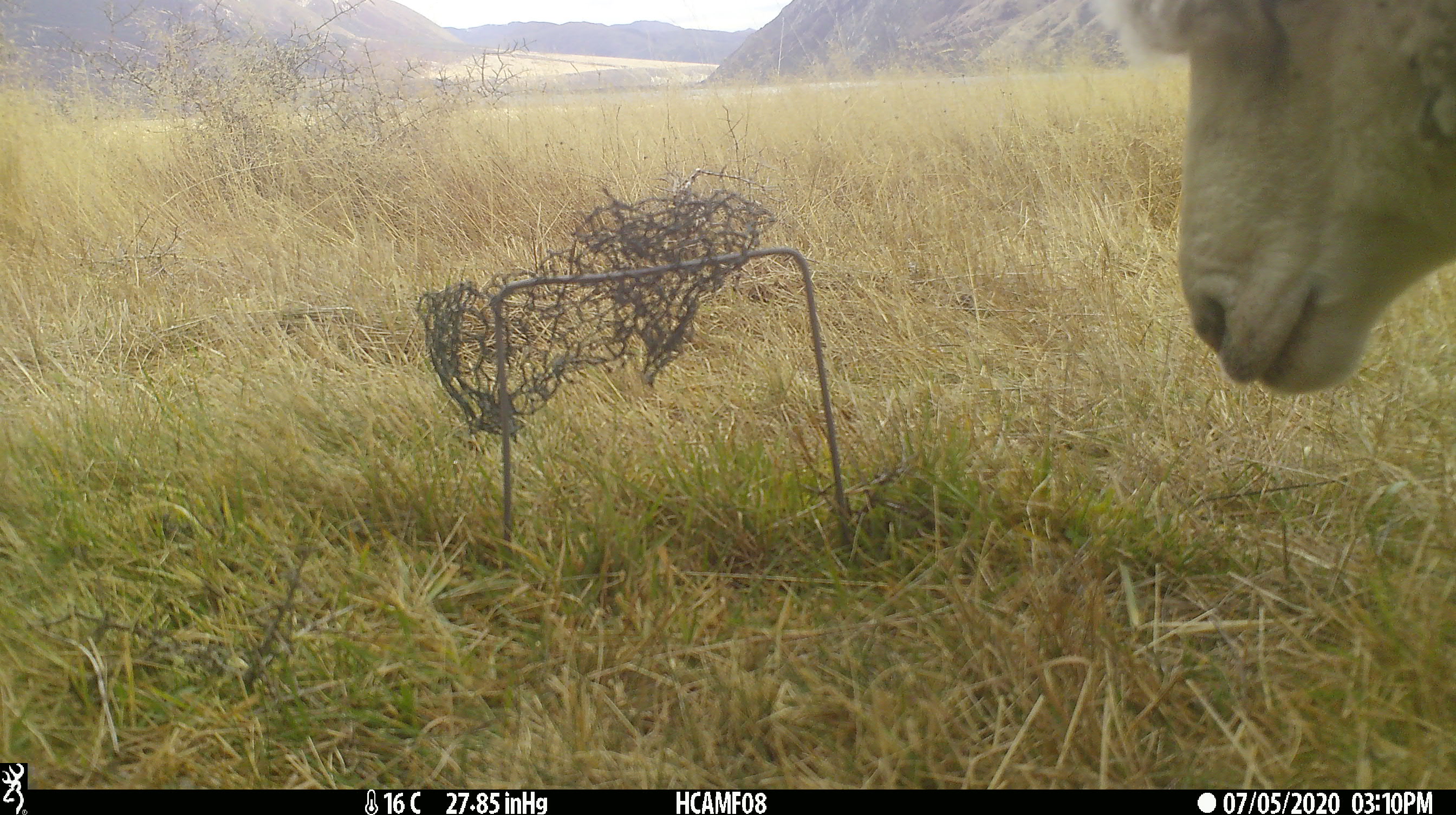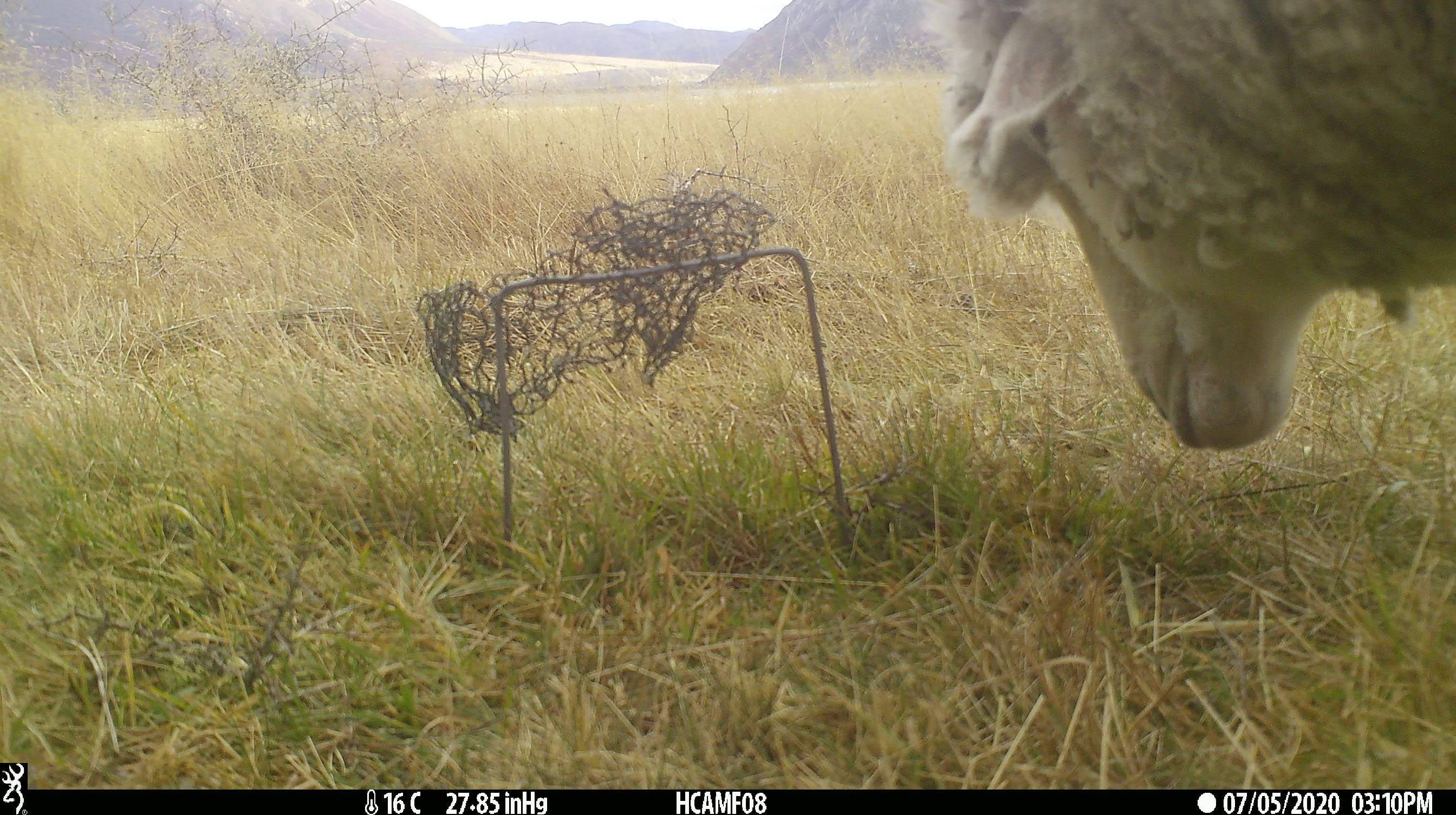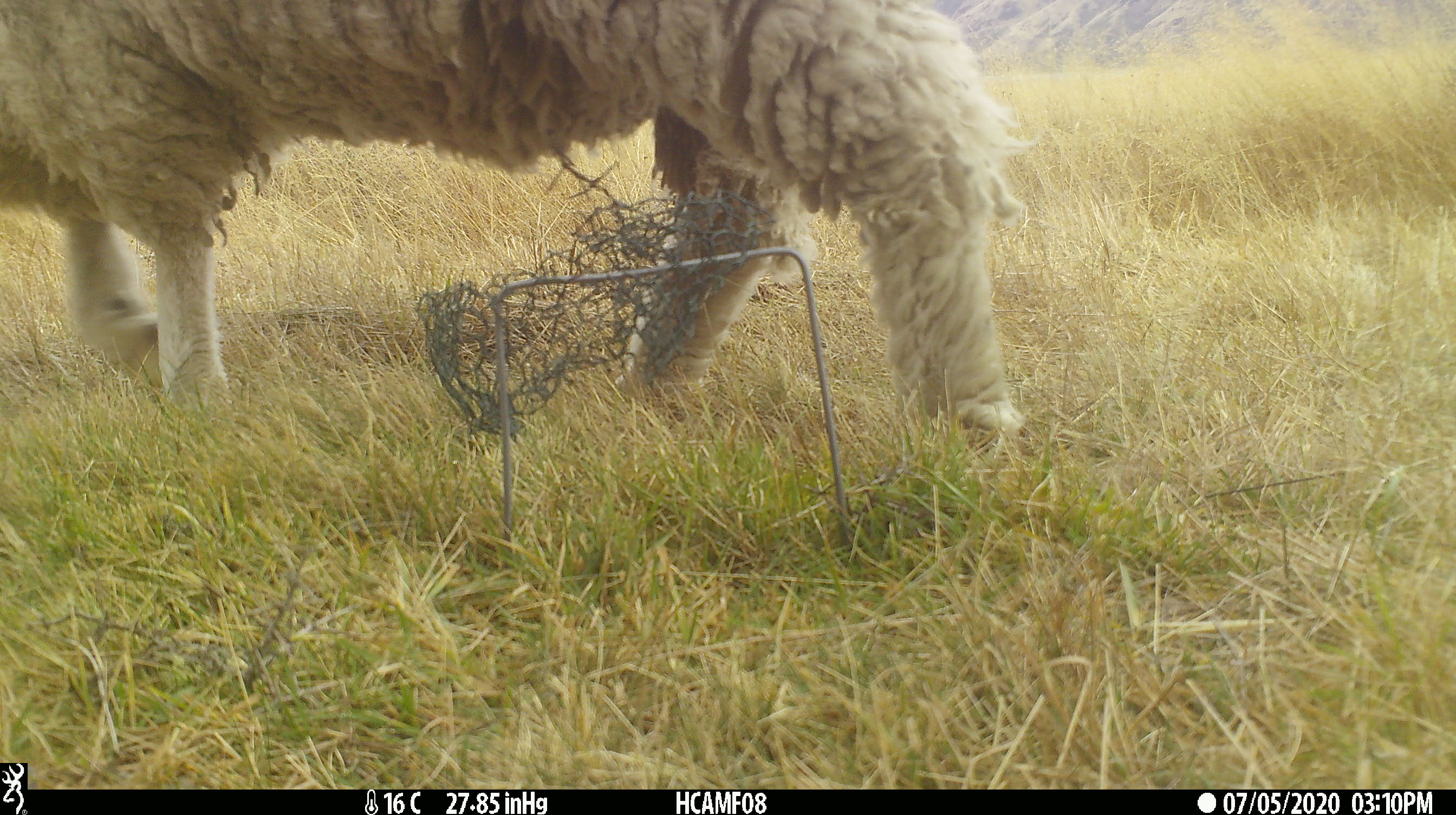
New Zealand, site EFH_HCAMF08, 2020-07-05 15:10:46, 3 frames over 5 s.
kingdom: Animalia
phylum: Chordata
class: Mammalia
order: Artiodactyla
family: Bovidae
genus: Ovis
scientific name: Ovis aries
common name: domestic sheep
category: sheep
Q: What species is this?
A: Sheep (domestic sheep) (Ovis aries).